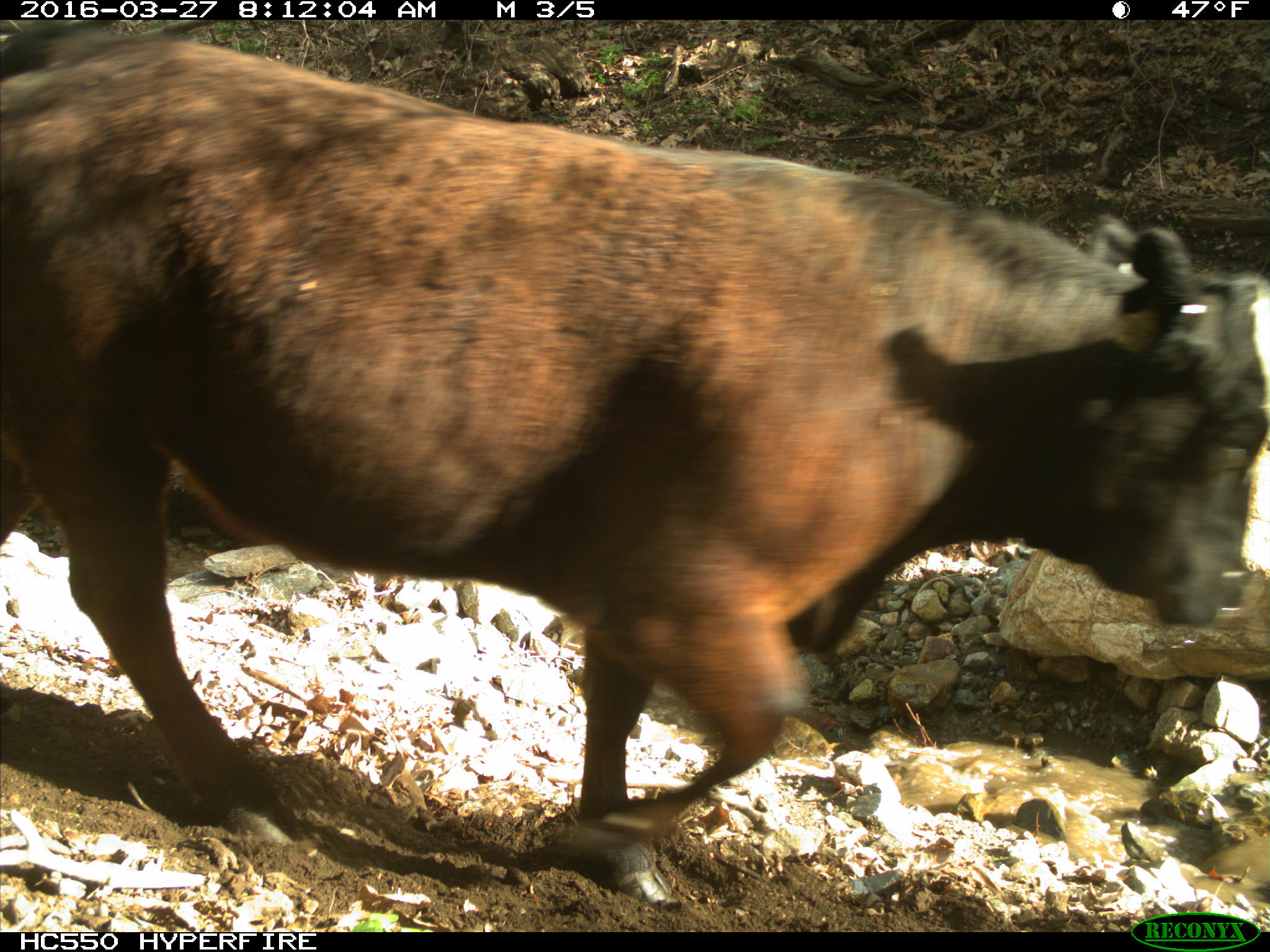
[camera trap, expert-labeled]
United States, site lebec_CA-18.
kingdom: Animalia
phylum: Chordata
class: Mammalia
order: Artiodactyla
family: Bovidae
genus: Bos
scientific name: Bos taurus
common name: domestic cow